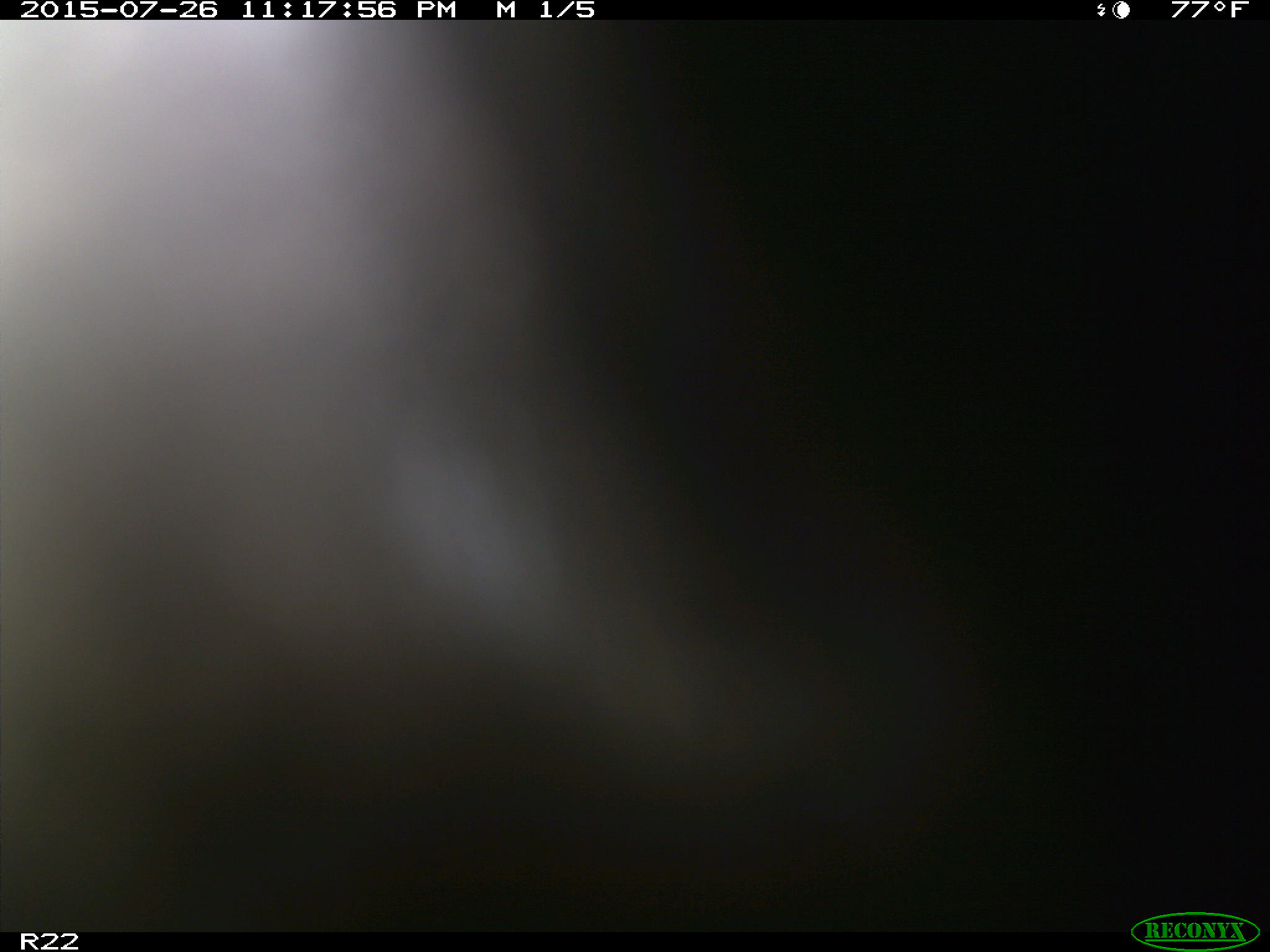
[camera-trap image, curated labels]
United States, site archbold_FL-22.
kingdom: Animalia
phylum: Chordata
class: Mammalia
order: Artiodactyla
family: Bovidae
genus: Bos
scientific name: Bos taurus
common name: domestic cow